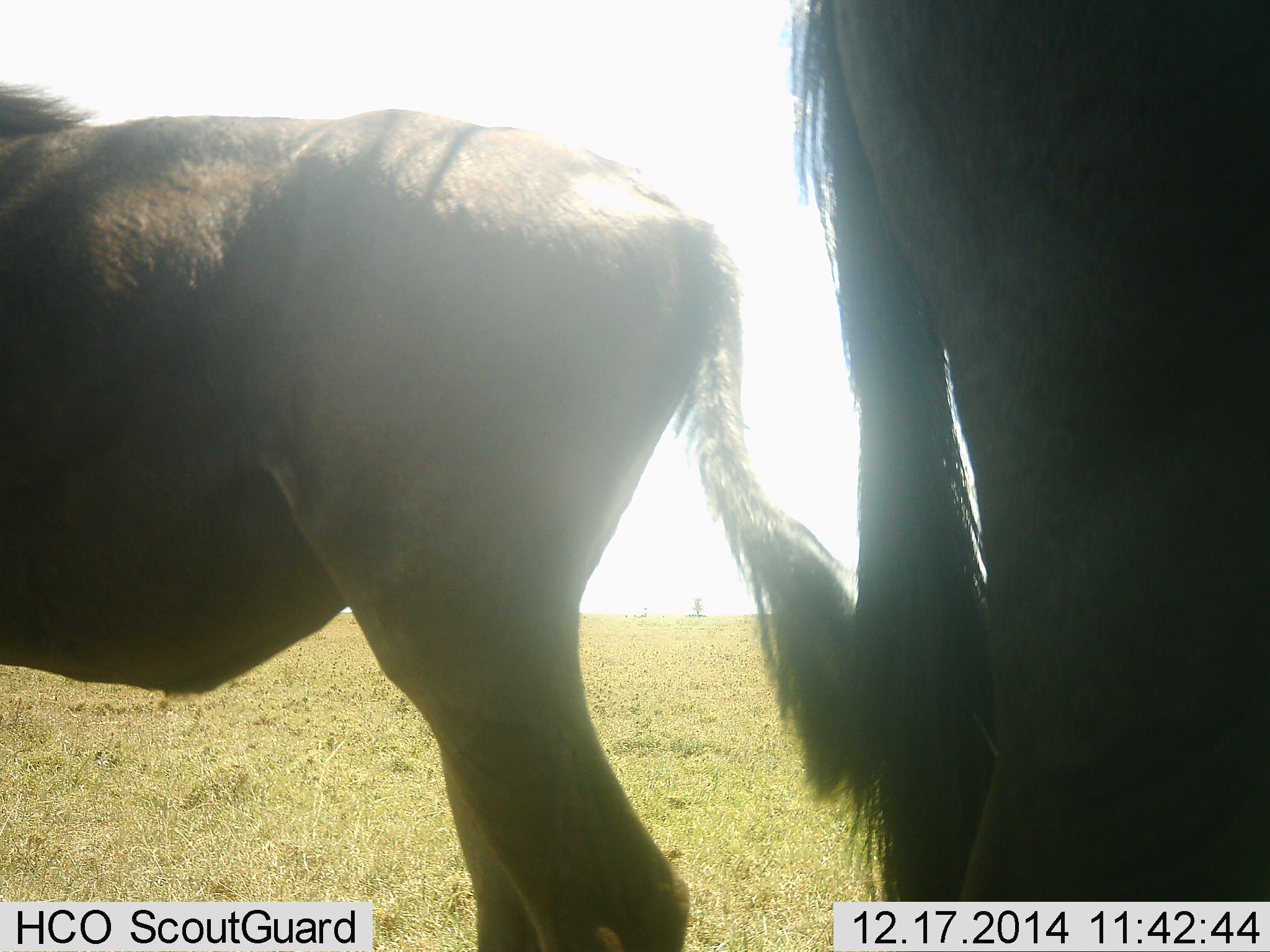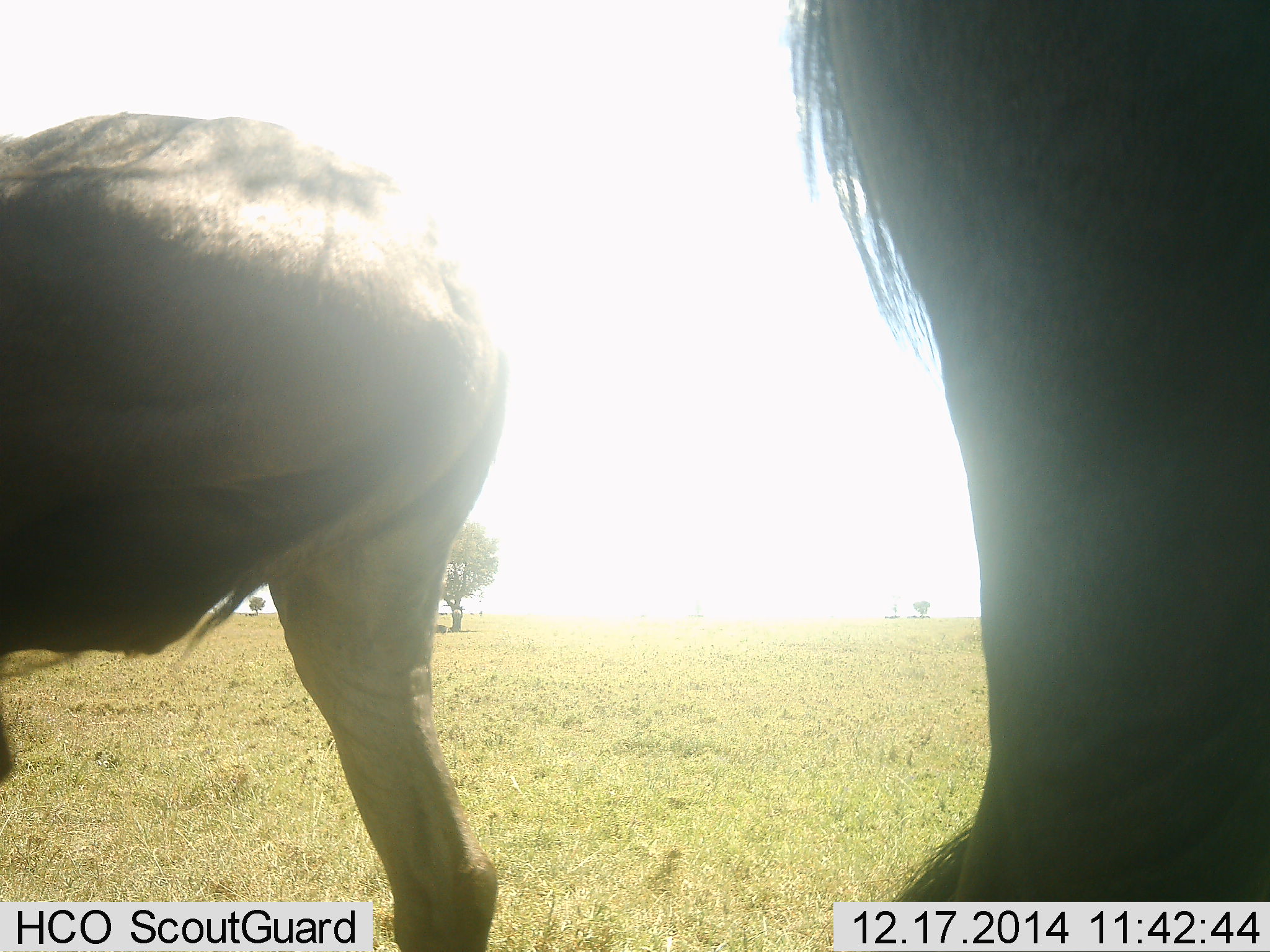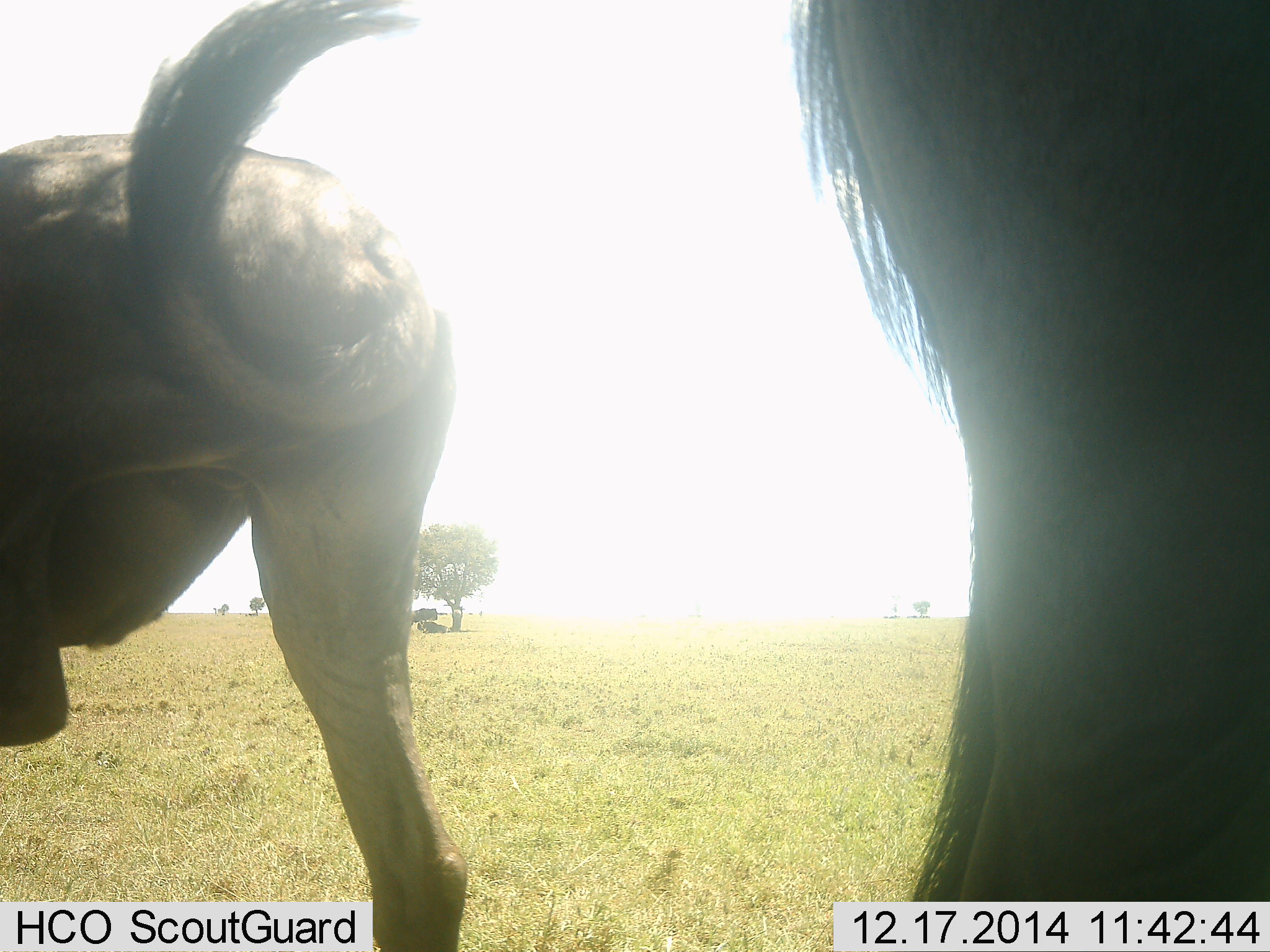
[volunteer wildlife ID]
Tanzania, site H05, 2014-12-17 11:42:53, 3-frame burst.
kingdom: Animalia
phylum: Chordata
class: Mammalia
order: Artiodactyla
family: Bovidae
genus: Connochaetes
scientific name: Connochaetes taurinus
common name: blue wildebeest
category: wildebeest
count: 2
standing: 70%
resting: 20%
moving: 40%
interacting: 20%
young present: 0%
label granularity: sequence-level